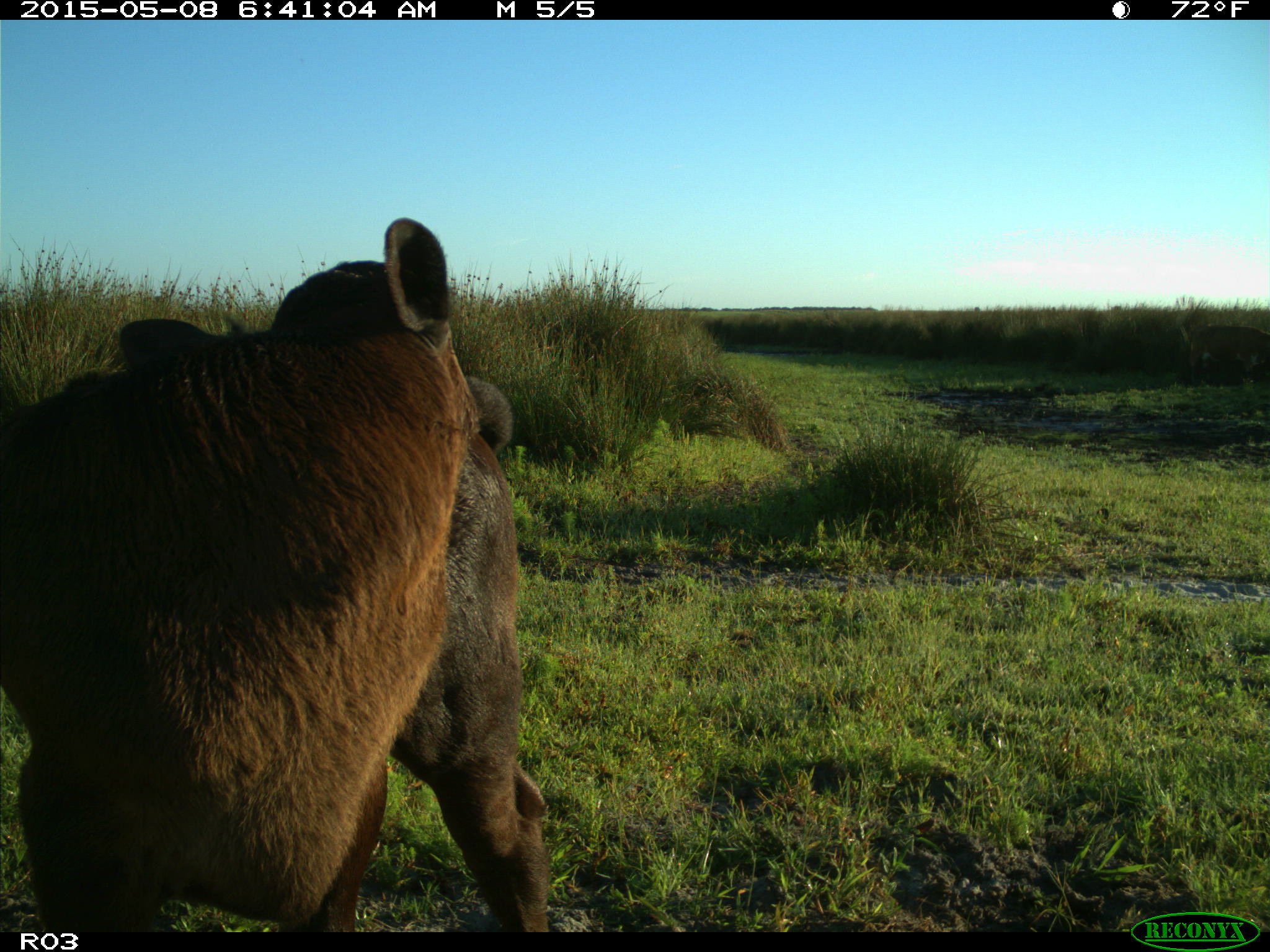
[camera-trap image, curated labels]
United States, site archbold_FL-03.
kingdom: Animalia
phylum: Chordata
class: Mammalia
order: Artiodactyla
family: Bovidae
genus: Bos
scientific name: Bos taurus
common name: domestic cow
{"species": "Bos taurus (domestic cow)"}